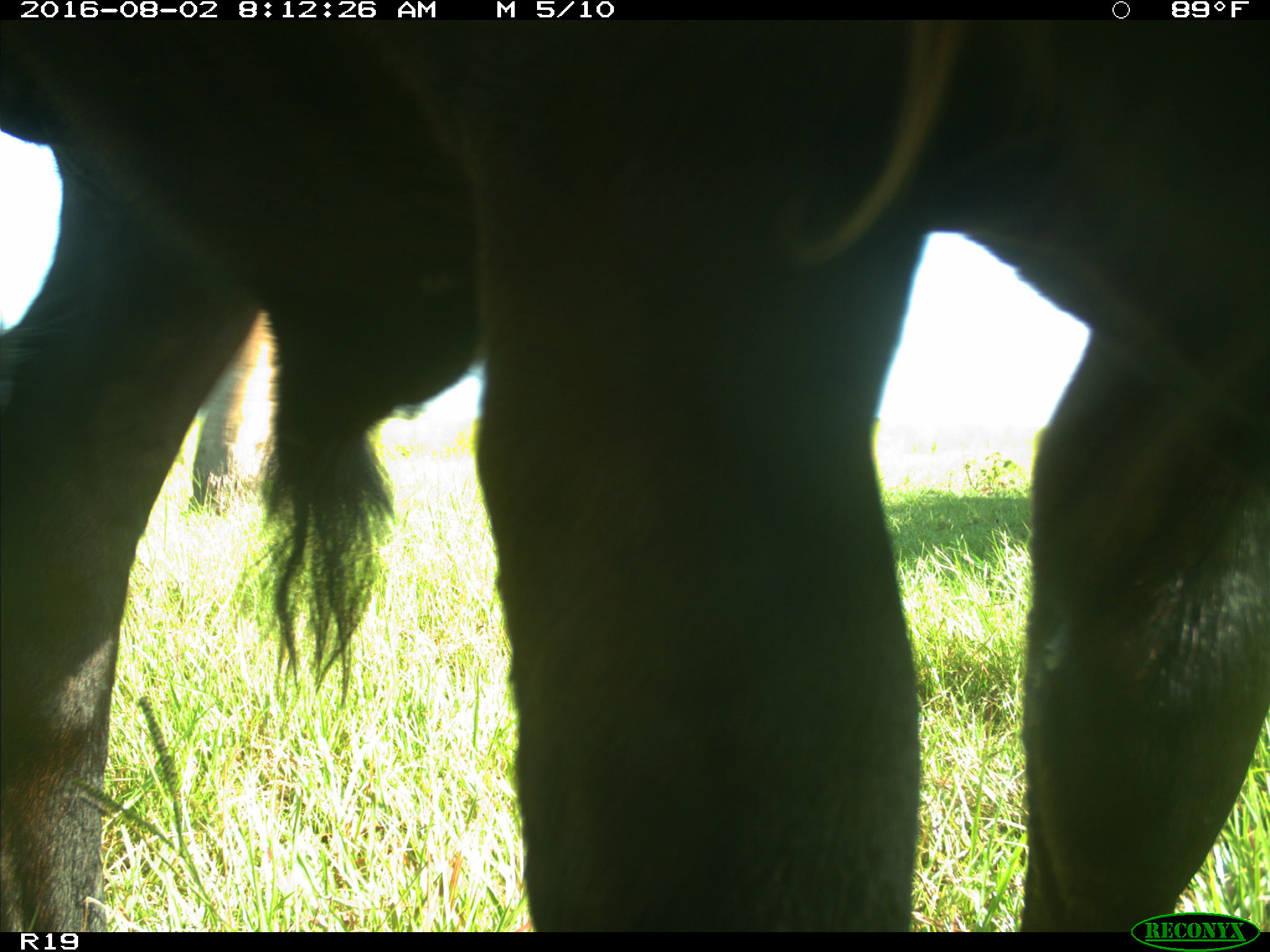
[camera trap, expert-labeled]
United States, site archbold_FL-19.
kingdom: Animalia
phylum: Chordata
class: Mammalia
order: Artiodactyla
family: Bovidae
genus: Bos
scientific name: Bos taurus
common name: domestic cow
Bos taurus (domestic cow).